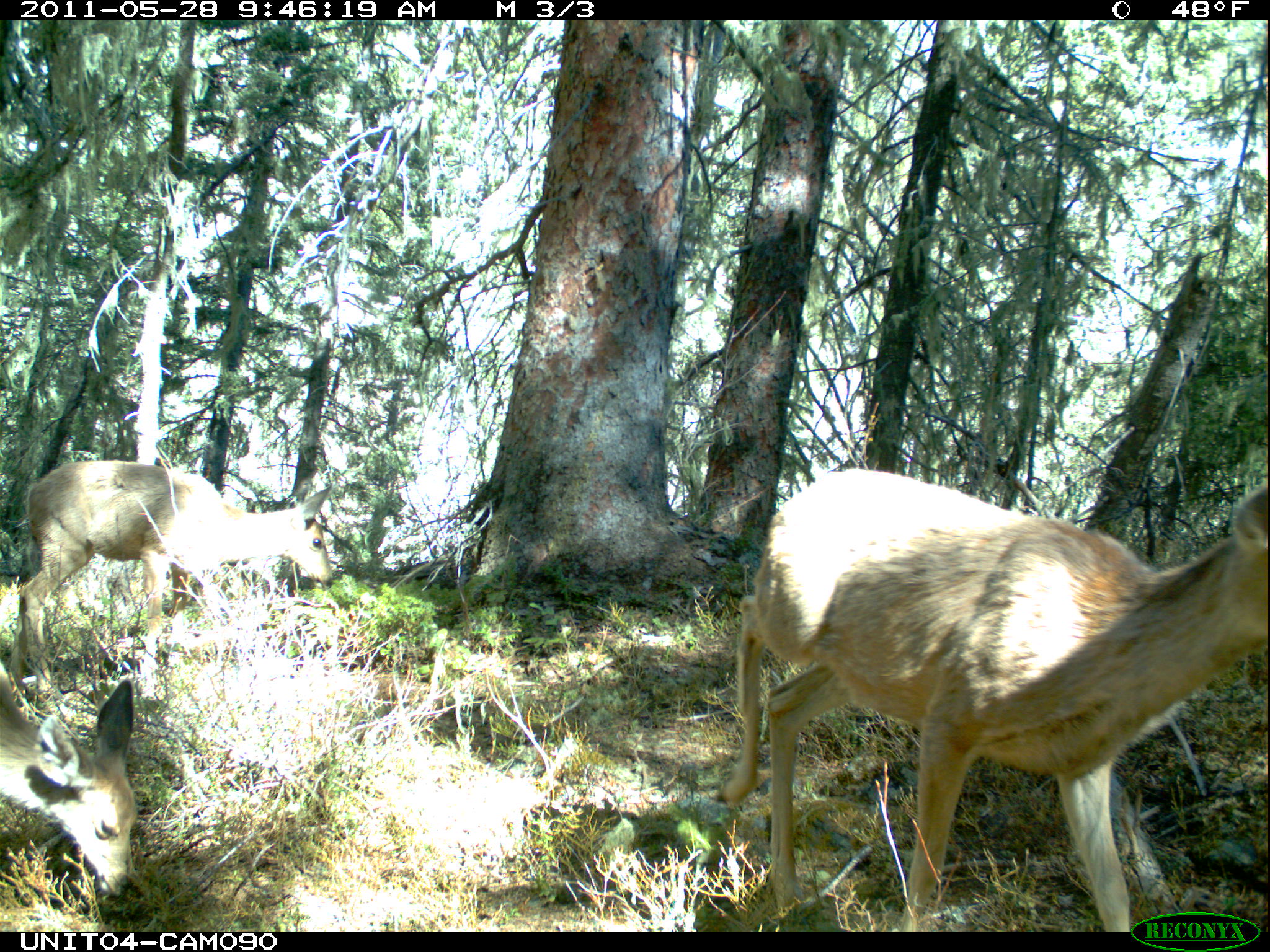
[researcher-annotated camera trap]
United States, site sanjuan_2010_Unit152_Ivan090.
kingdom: Animalia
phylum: Chordata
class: Mammalia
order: Artiodactyla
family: Cervidae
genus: Odocoileus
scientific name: Odocoileus hemionus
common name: mule deer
Odocoileus hemionus (mule deer).